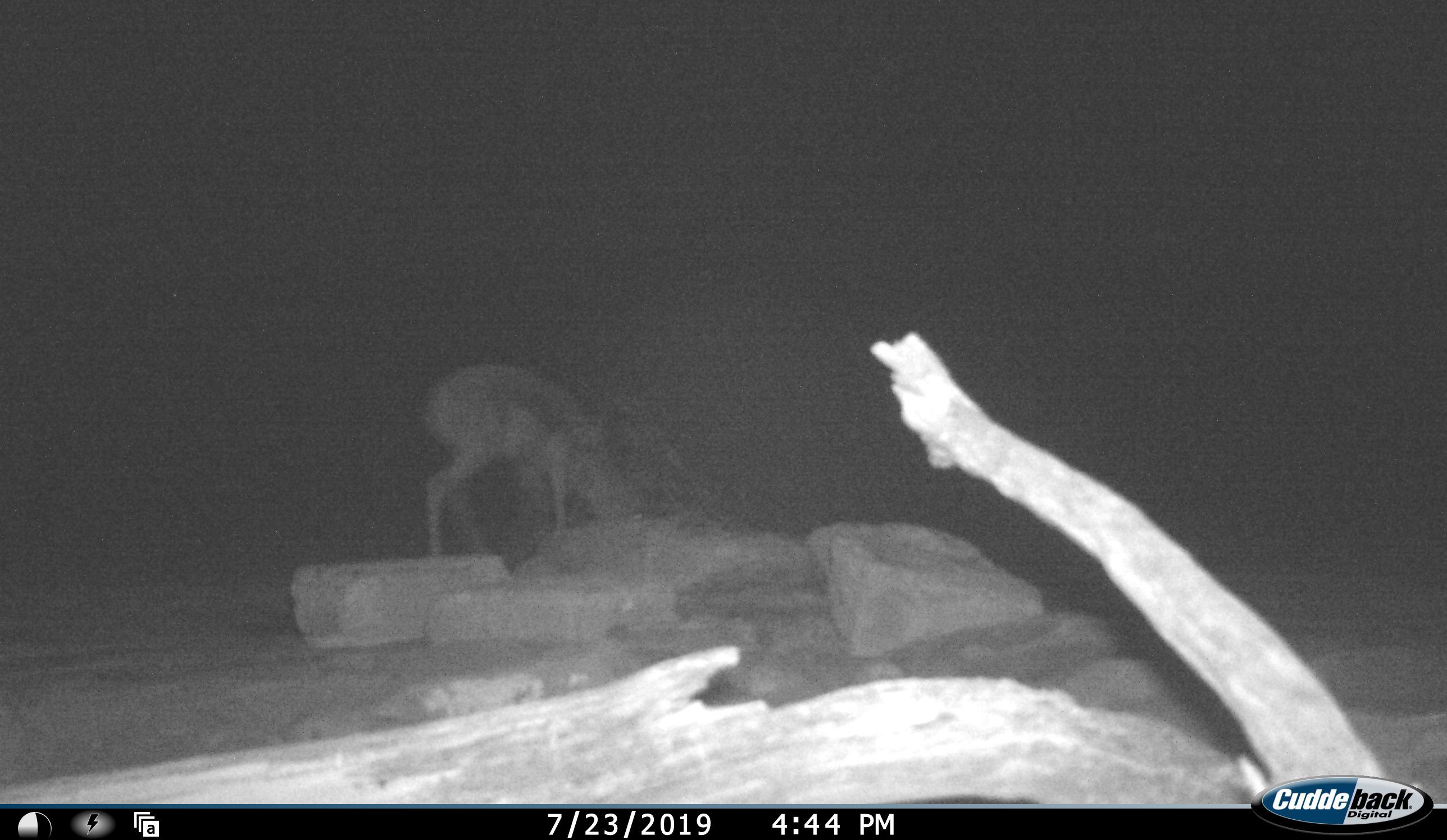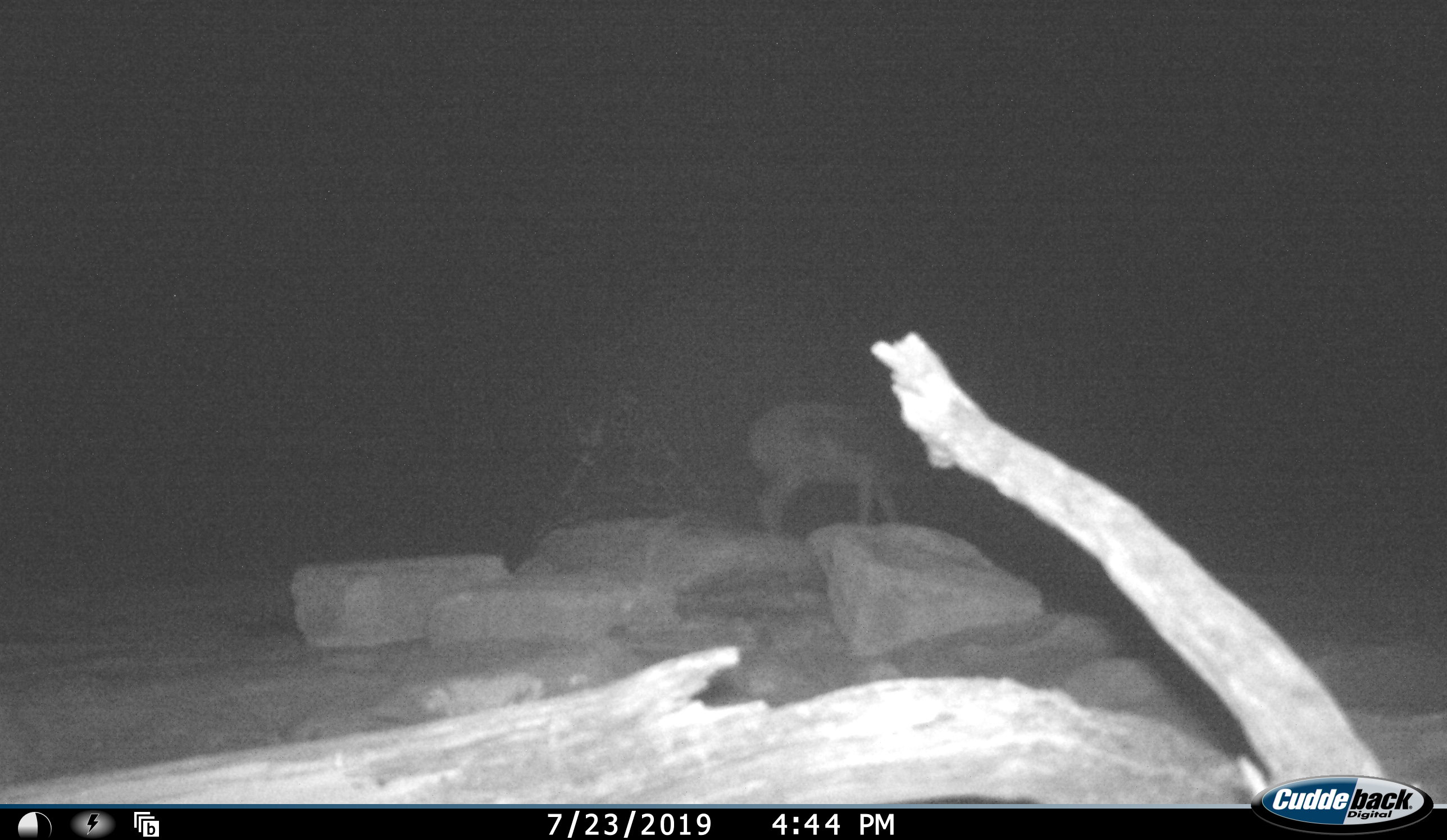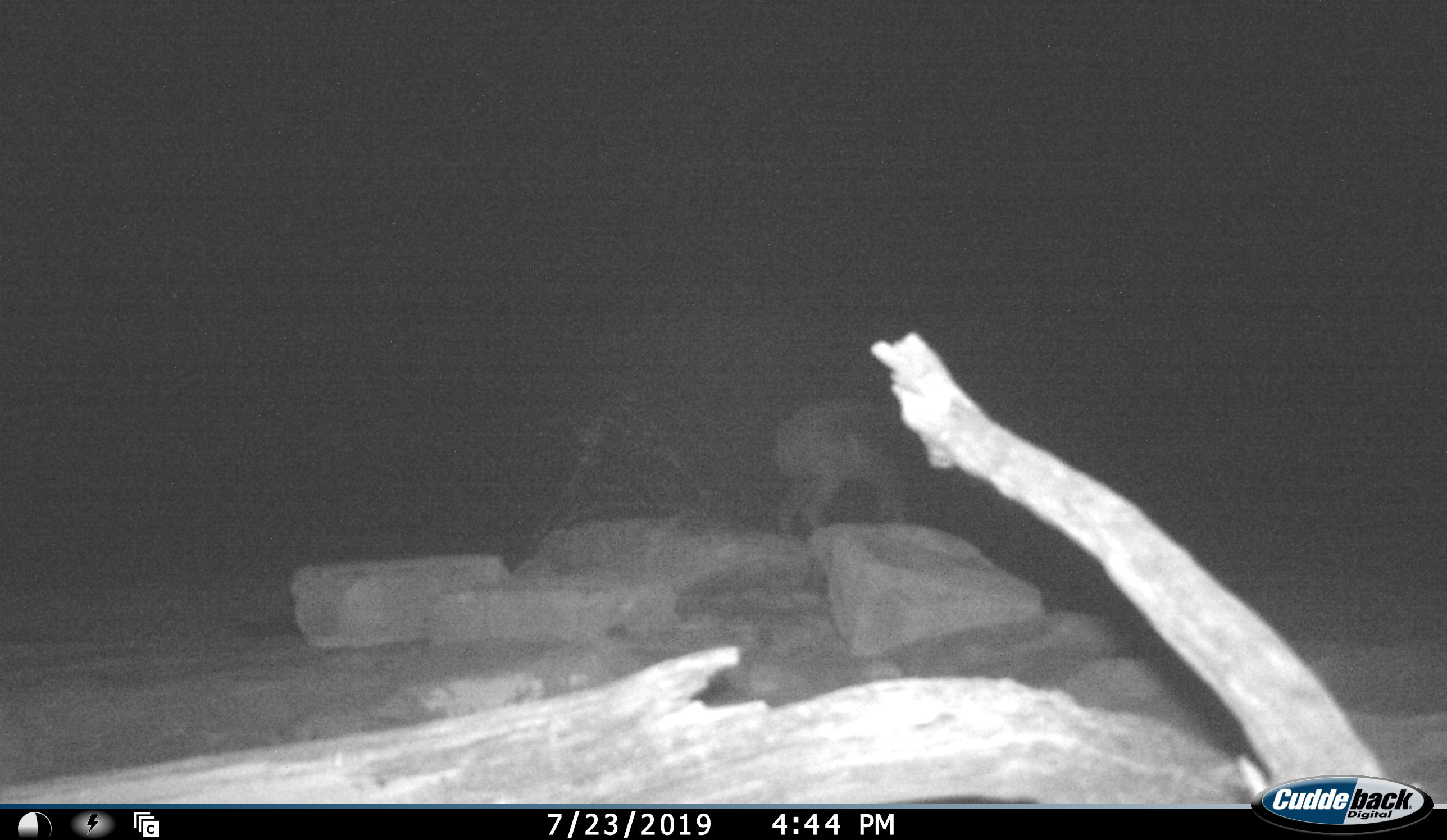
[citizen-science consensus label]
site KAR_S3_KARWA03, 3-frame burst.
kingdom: Animalia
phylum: Chordata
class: Mammalia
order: Artiodactyla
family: Bovidae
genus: Antidorcas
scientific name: Antidorcas marsupialis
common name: springbok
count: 1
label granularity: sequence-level